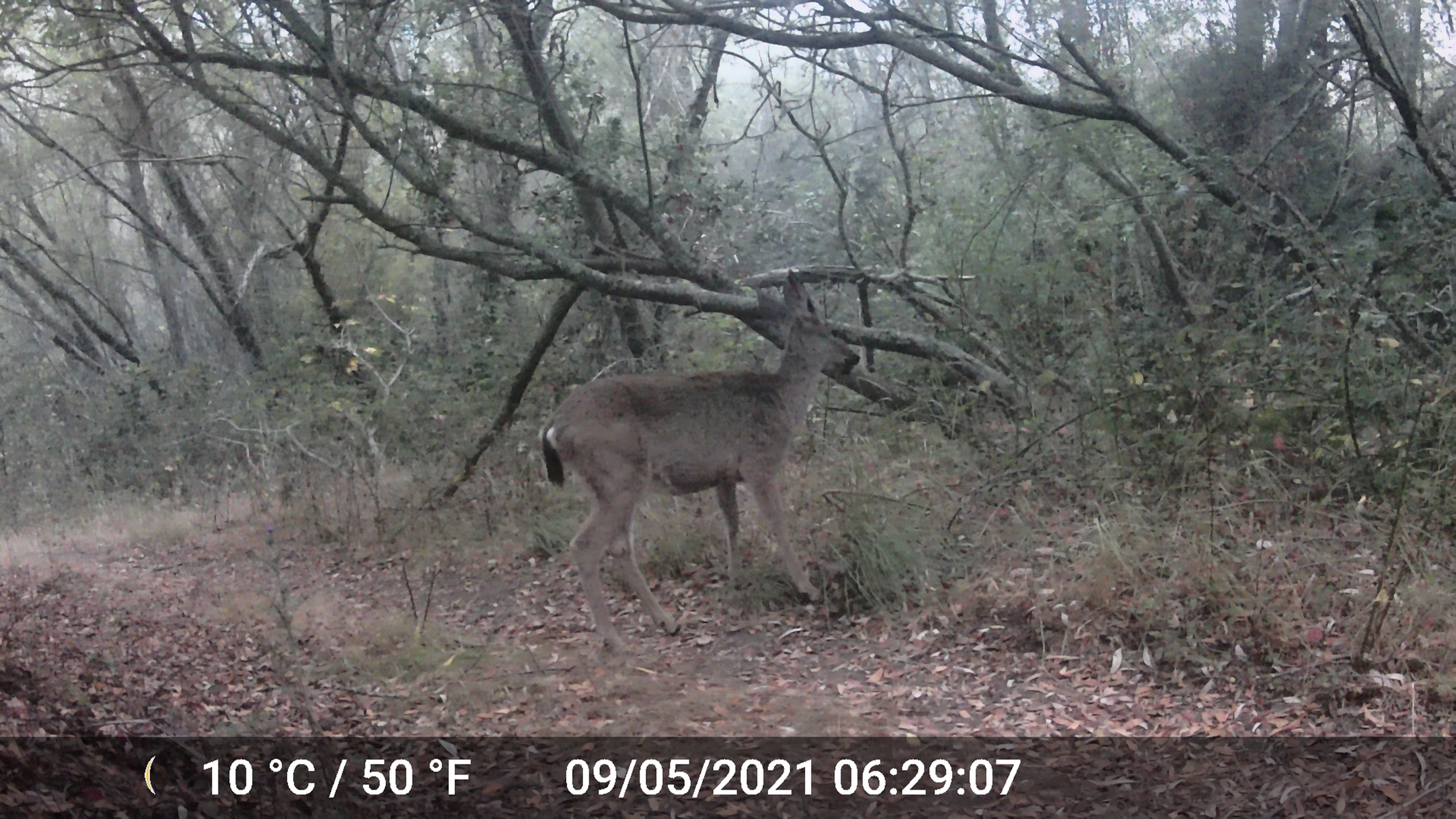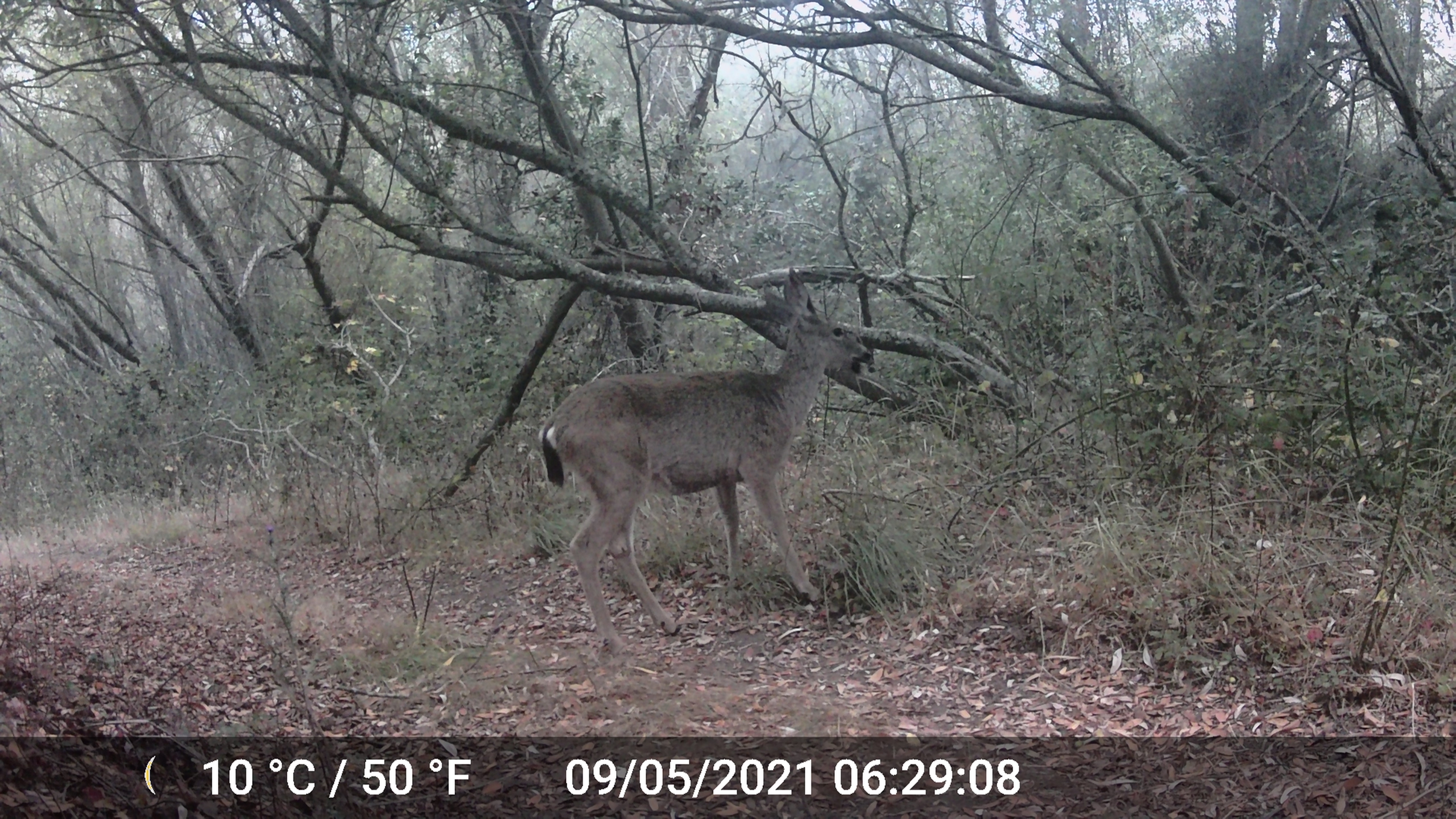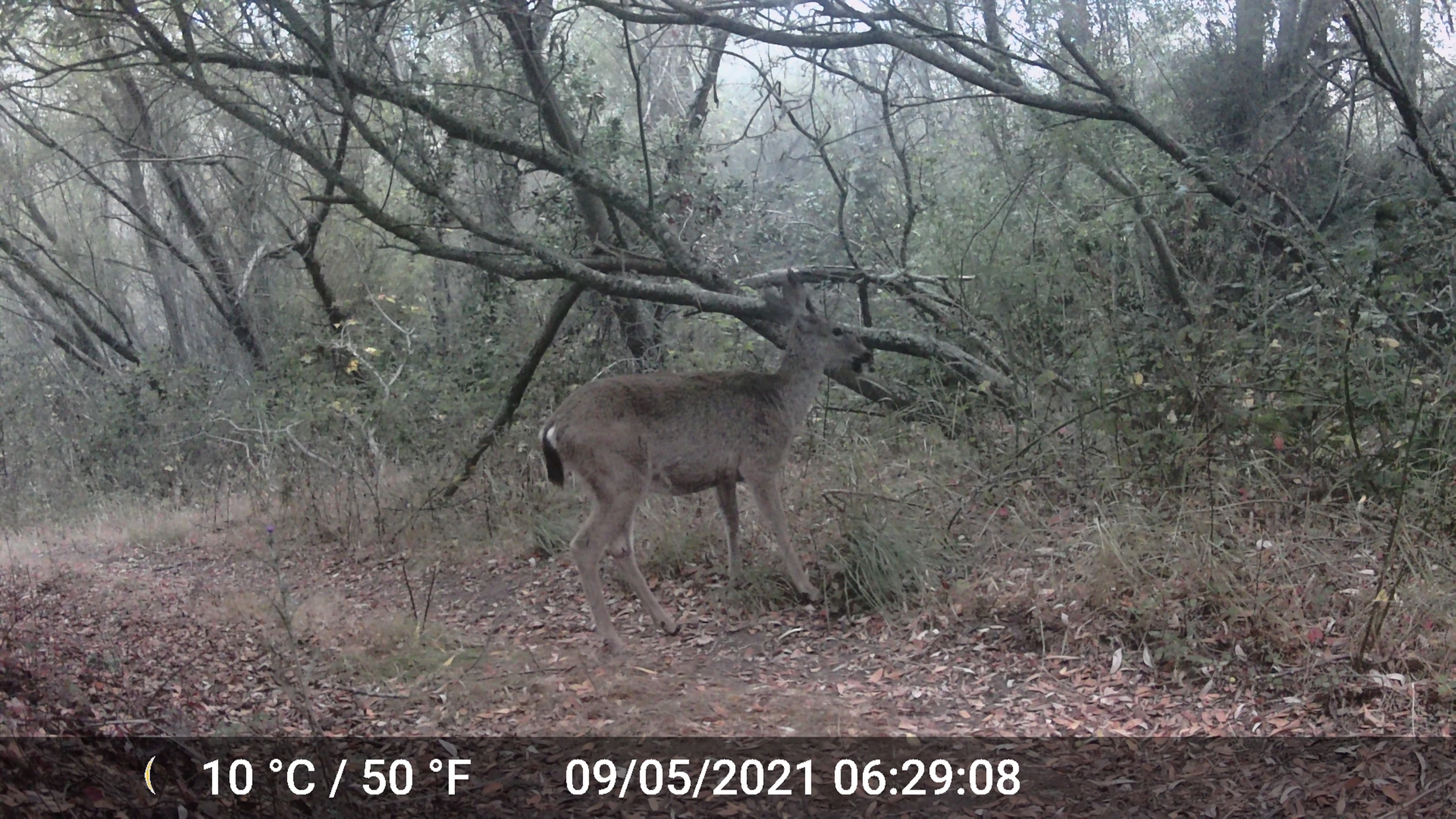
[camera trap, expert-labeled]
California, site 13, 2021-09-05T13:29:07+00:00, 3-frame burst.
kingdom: Animalia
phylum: Chordata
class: Mammalia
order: Artiodactyla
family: Cervidae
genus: Odocoileus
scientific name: Odocoileus hemionus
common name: mule deer